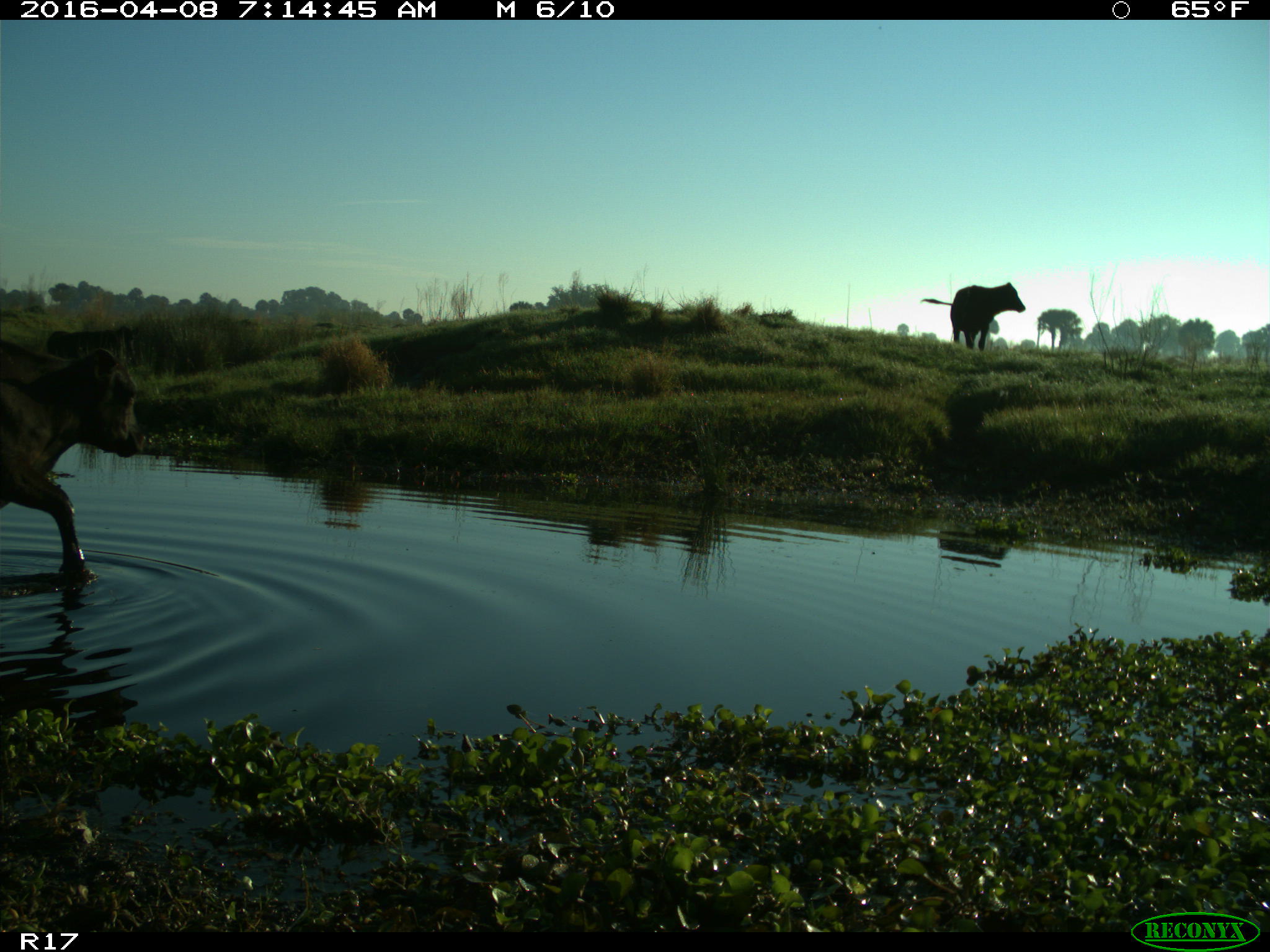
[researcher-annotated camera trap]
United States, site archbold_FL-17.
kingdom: Animalia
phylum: Chordata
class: Mammalia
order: Artiodactyla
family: Bovidae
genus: Bos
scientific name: Bos taurus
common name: domestic cow